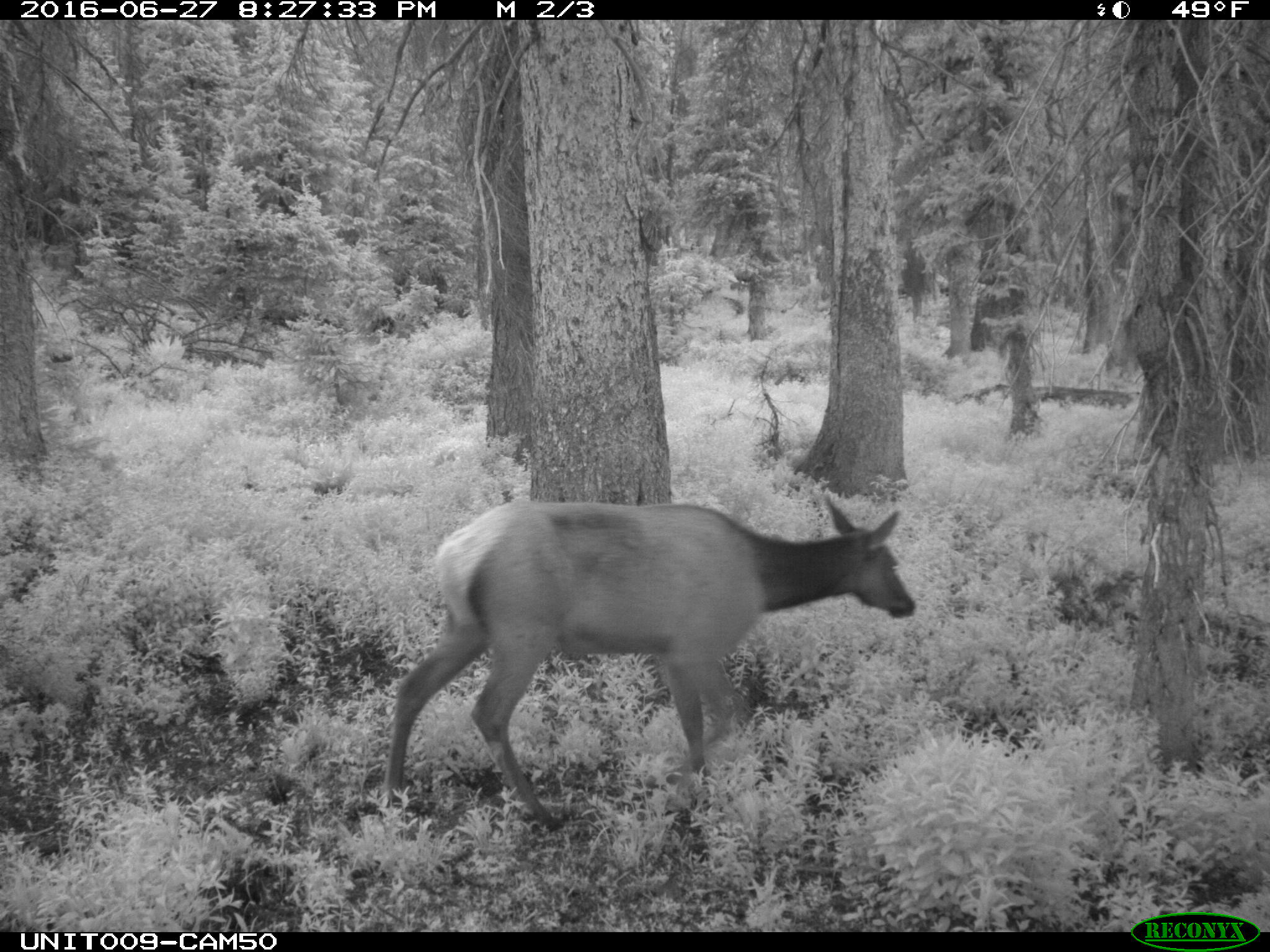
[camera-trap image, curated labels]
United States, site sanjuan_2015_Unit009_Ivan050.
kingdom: Animalia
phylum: Chordata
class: Mammalia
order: Artiodactyla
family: Cervidae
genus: Cervus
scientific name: Cervus elaphus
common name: red deer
Cervus elaphus (red deer).